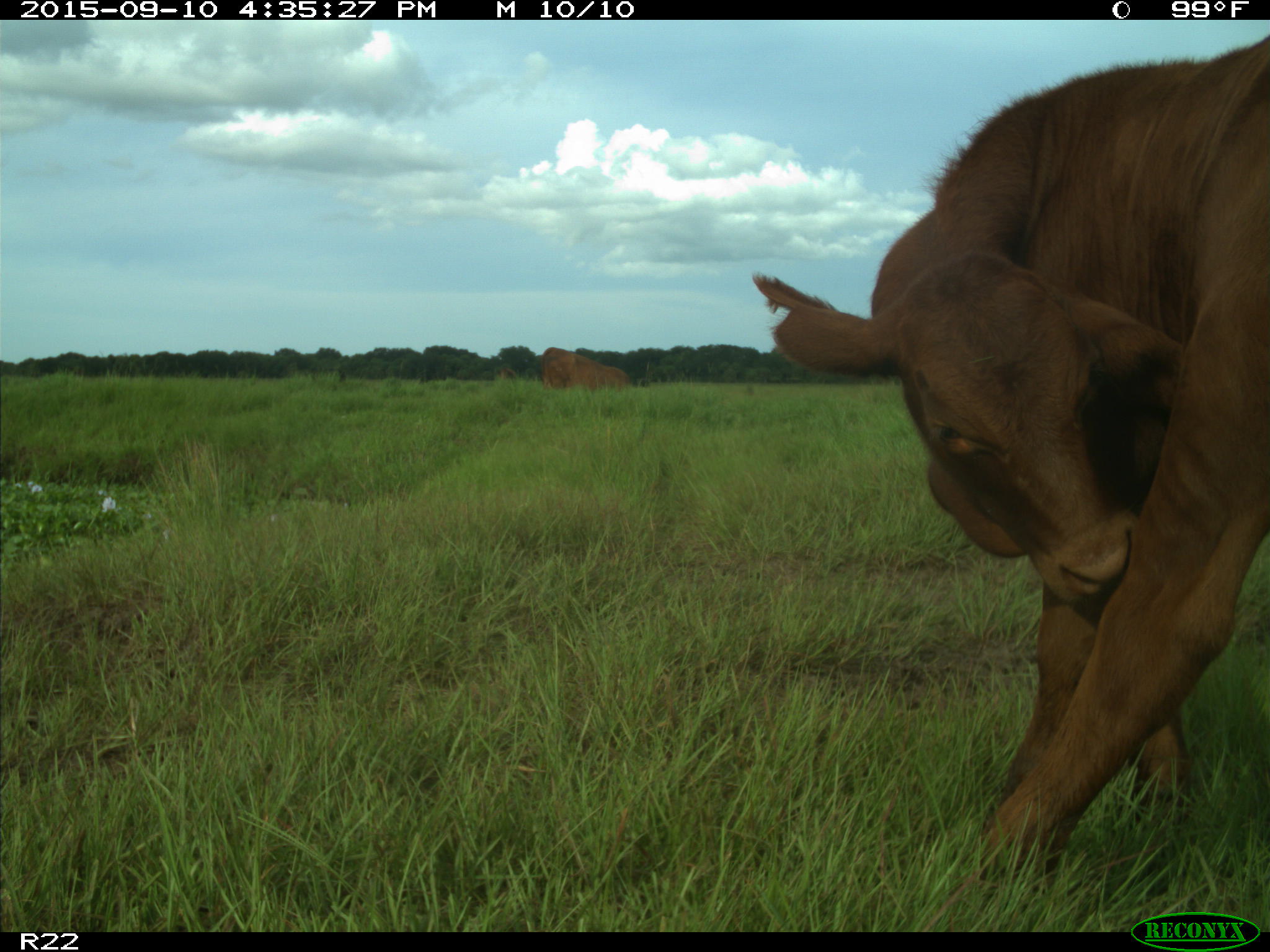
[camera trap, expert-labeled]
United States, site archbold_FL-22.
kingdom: Animalia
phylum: Chordata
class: Mammalia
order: Artiodactyla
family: Bovidae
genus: Bos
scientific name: Bos taurus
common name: domestic cow